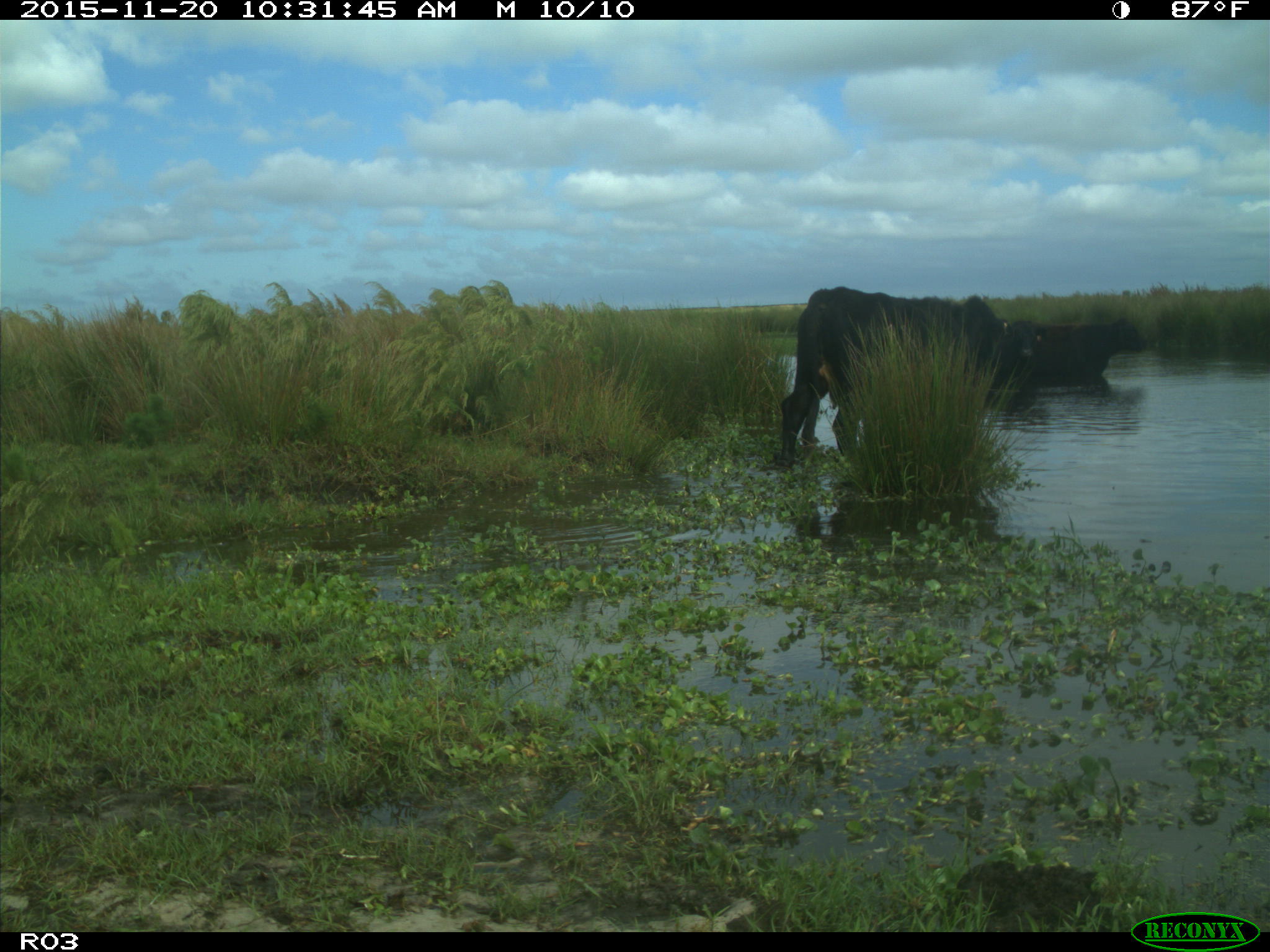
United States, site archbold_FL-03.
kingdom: Animalia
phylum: Chordata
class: Mammalia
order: Artiodactyla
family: Bovidae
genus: Bos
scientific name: Bos taurus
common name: domestic cow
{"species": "Bos taurus (domestic cow)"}